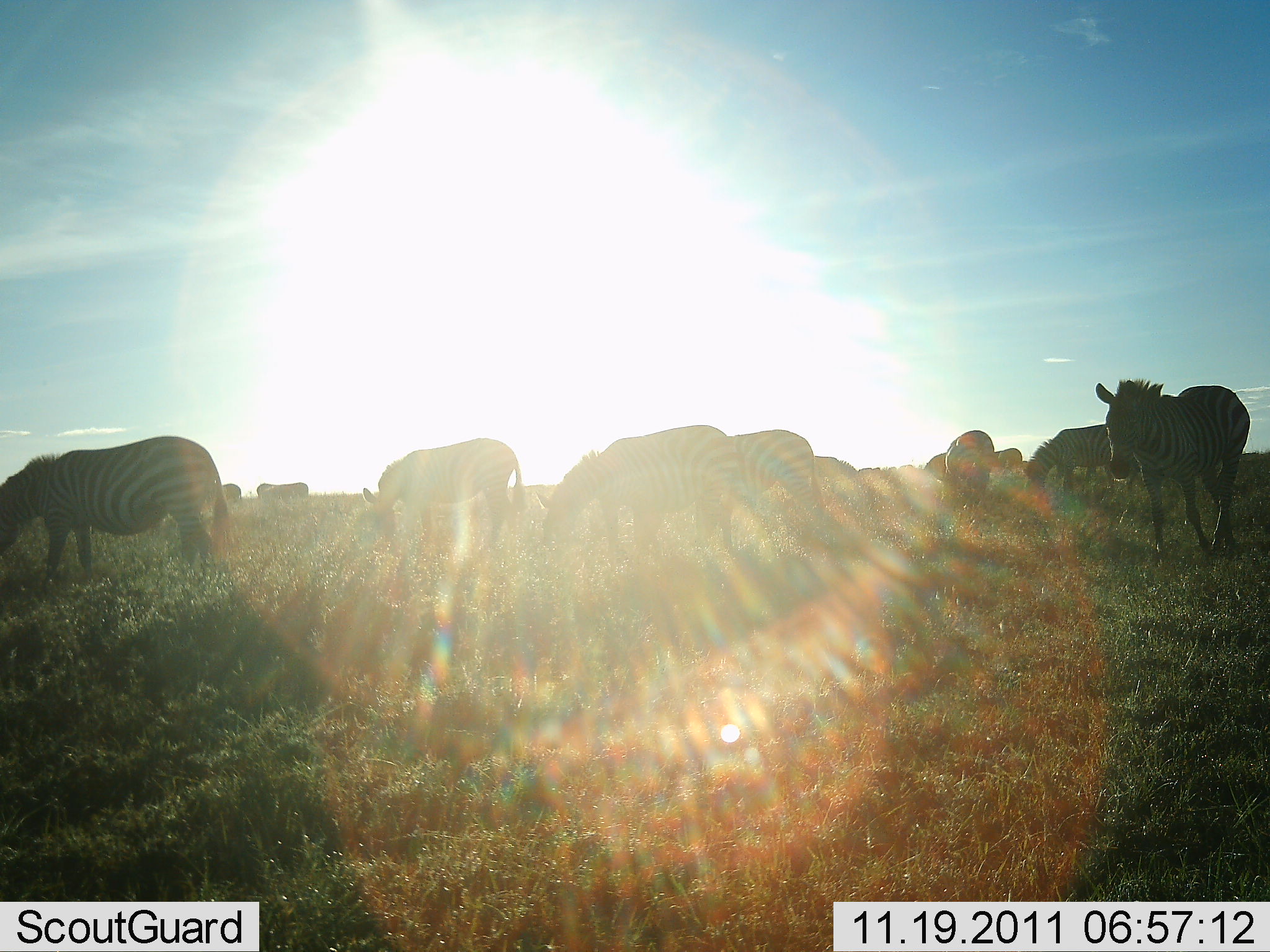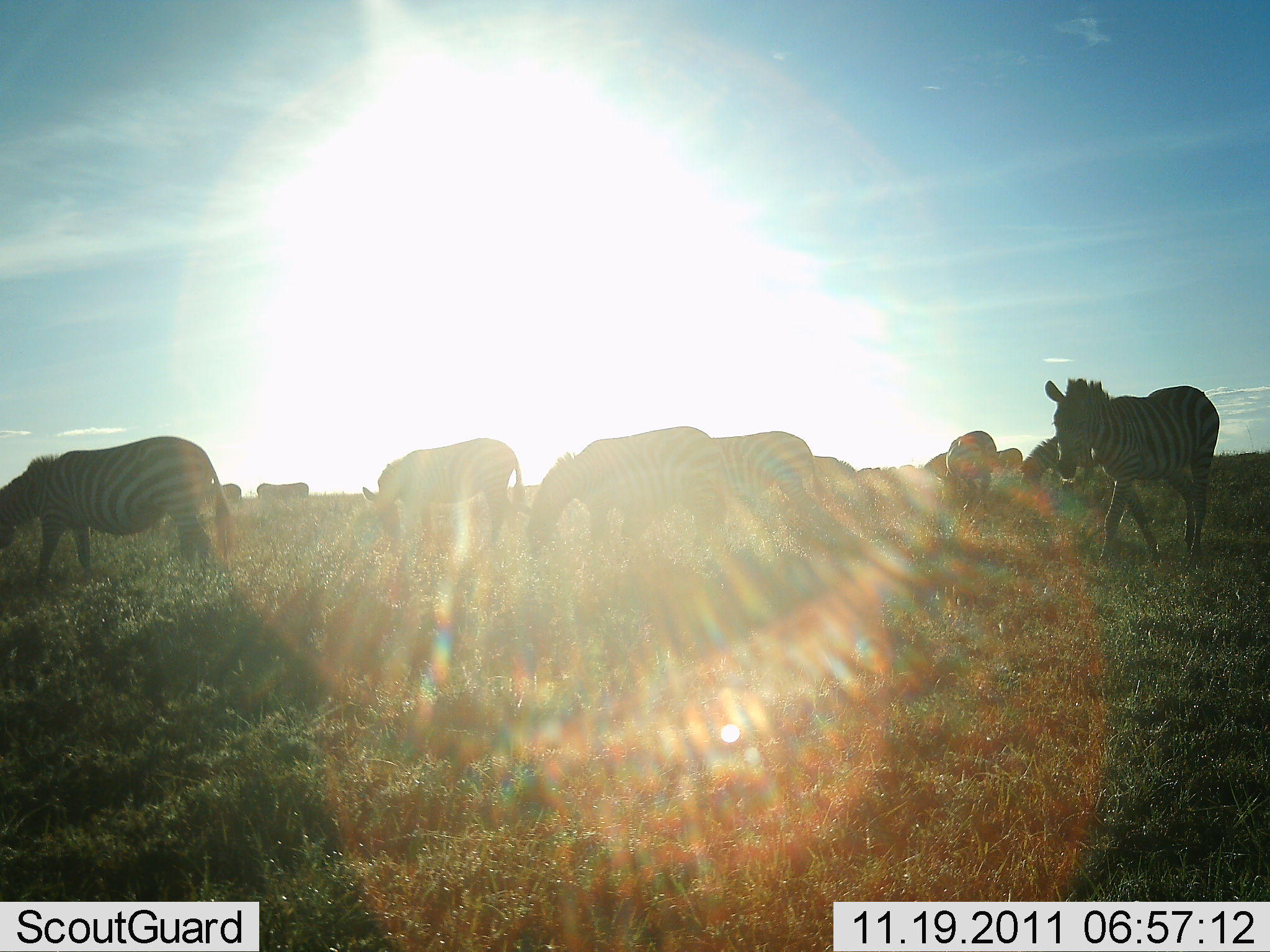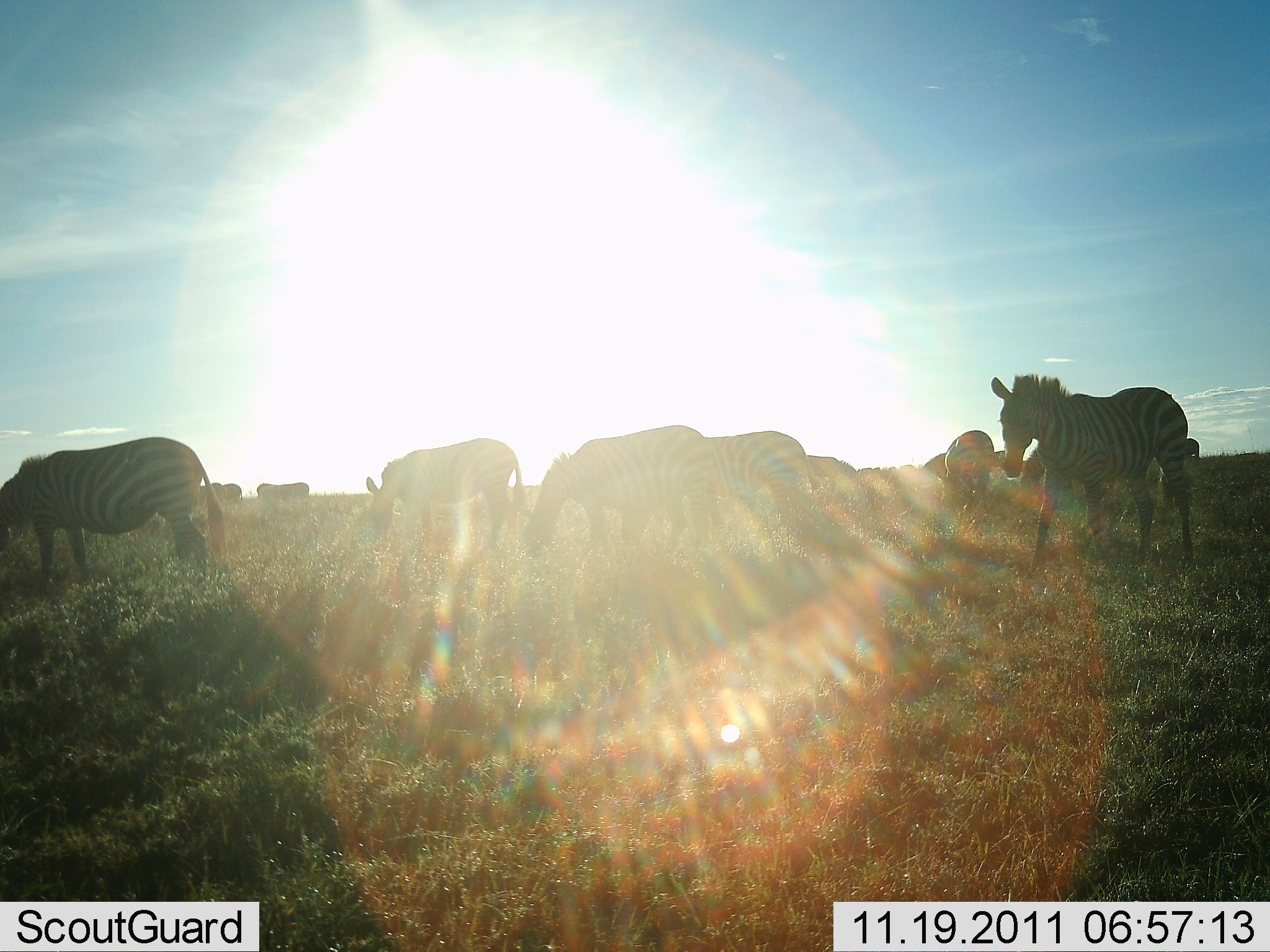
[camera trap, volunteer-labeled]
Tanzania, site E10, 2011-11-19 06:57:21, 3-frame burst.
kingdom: Animalia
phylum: Chordata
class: Mammalia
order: Perissodactyla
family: Equidae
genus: Equus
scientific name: Equus quagga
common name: plains zebra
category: zebra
Zebra (plains zebra) (Equus quagga), count 11-50. Behavior (volunteer vote fractions): standing 55%, resting 0%, moving 36%, interacting 9%. Young present (vote fraction): 0%. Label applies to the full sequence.